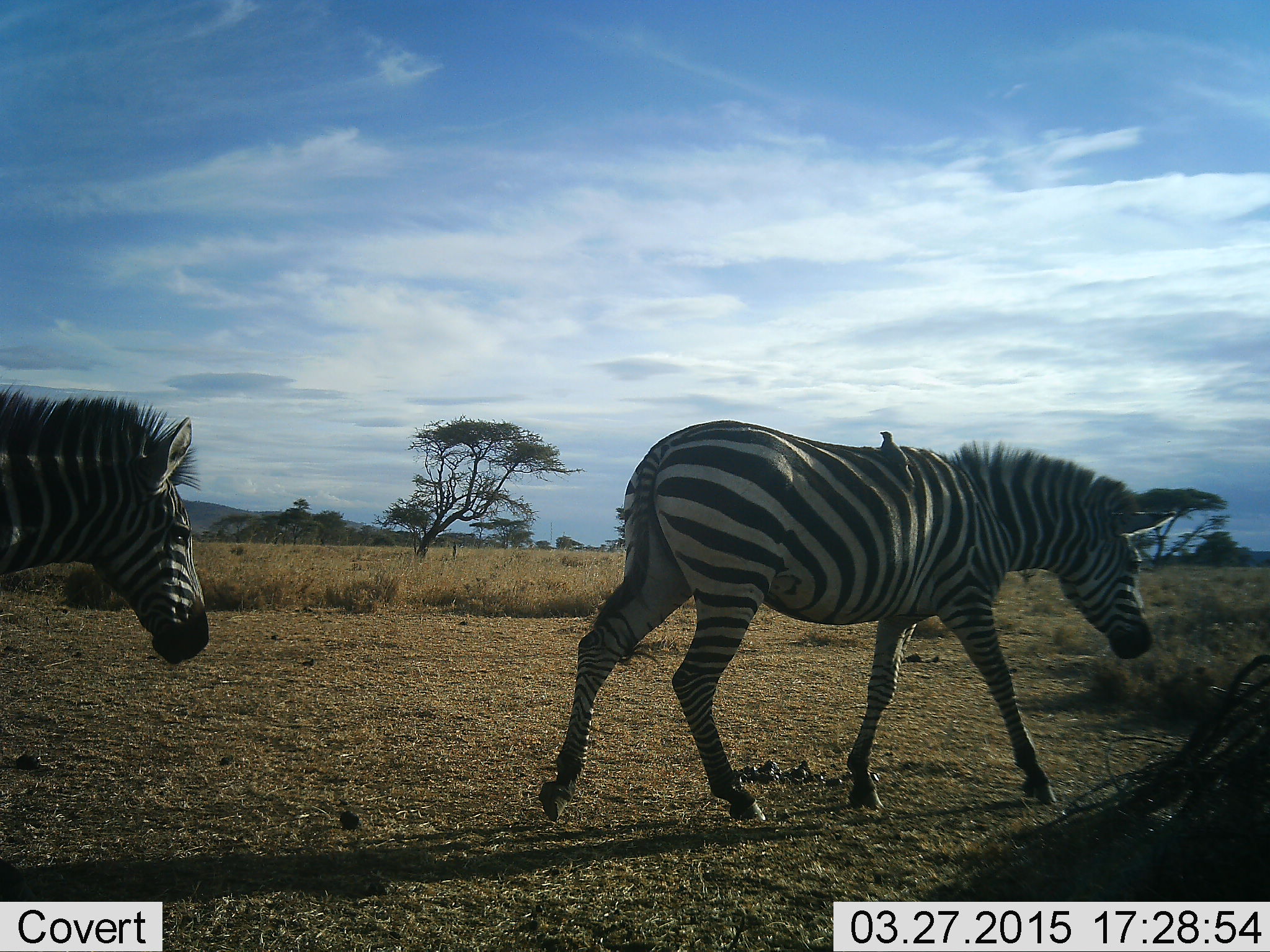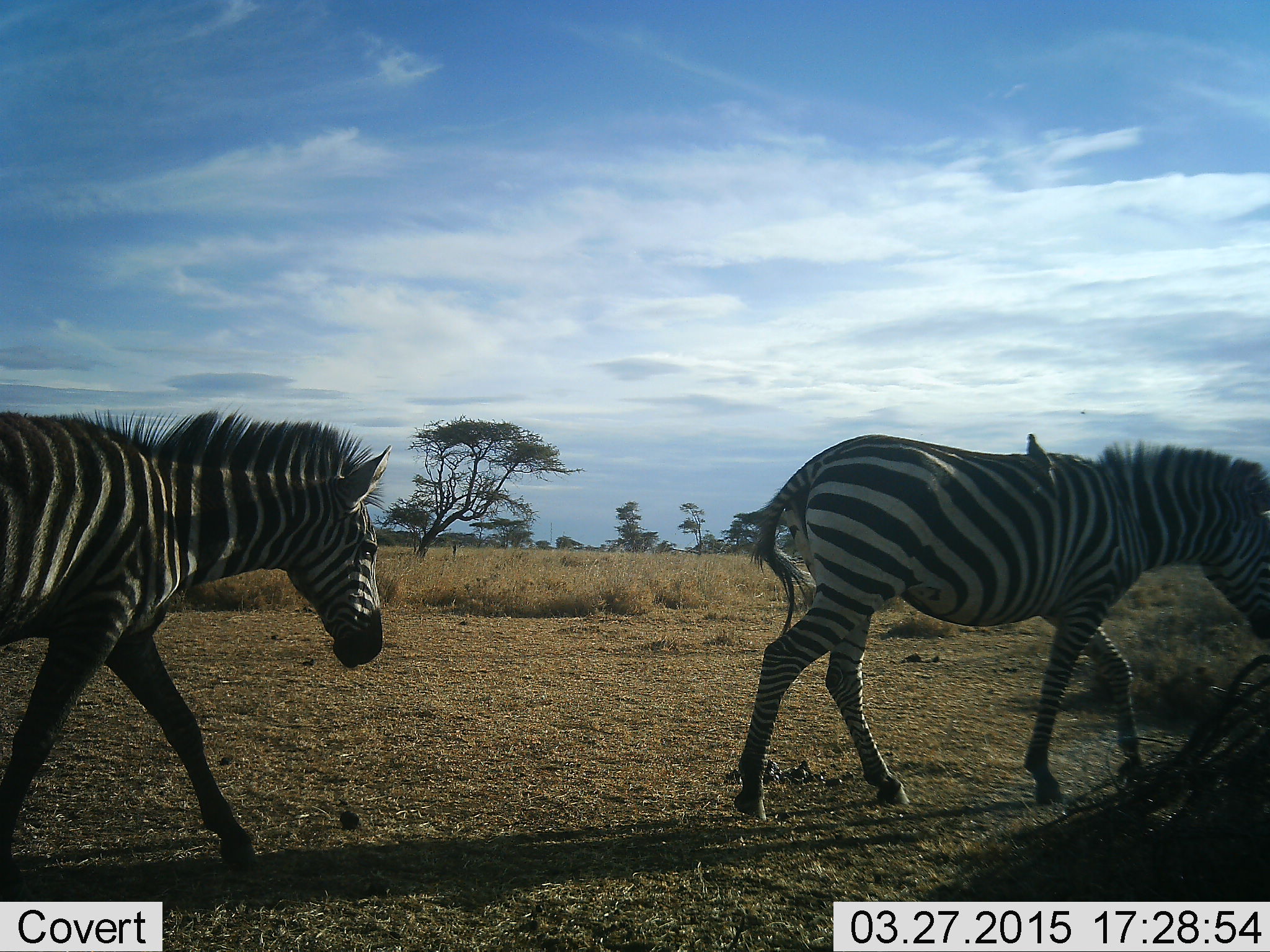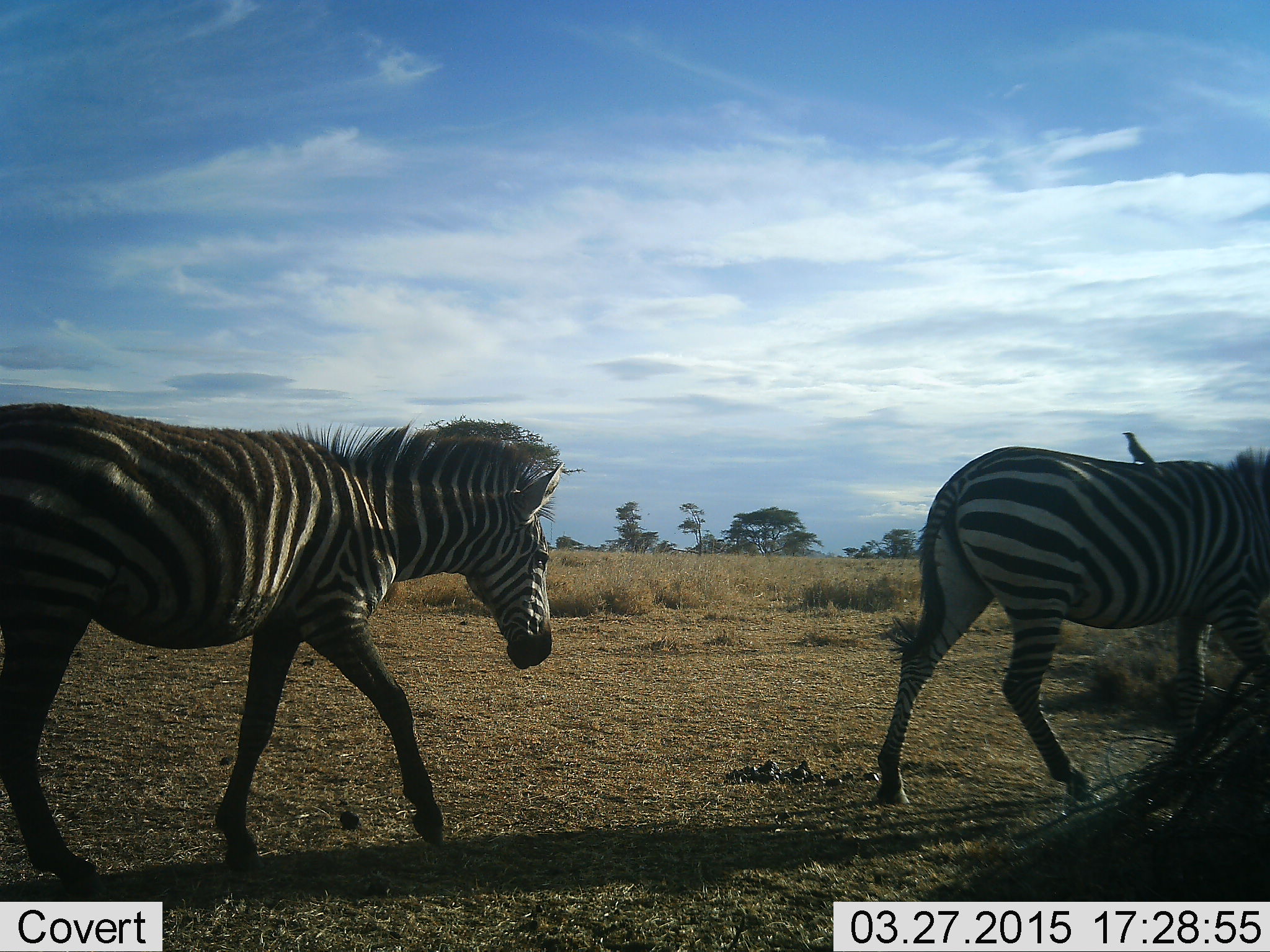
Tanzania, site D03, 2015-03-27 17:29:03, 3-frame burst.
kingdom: Animalia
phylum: Chordata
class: Aves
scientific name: Aves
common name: bird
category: otherbird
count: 1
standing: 40%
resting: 60%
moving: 0%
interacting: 10%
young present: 0%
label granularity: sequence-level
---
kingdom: Animalia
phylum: Chordata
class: Mammalia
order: Perissodactyla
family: Equidae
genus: Equus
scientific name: Equus quagga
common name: plains zebra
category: zebra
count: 2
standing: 0%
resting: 0%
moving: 100%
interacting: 0%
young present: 5%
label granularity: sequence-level